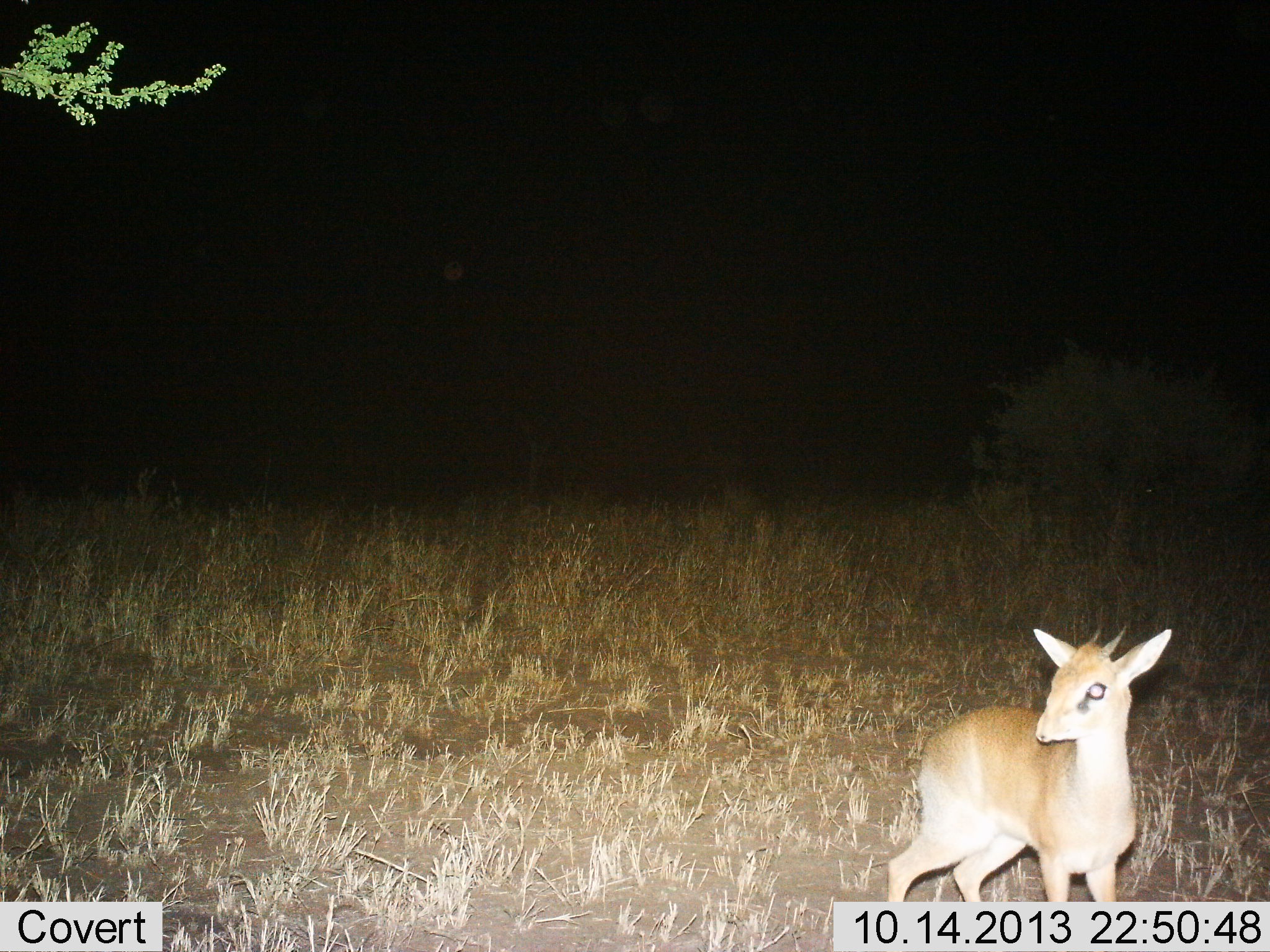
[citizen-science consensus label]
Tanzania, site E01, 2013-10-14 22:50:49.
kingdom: Animalia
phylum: Chordata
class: Mammalia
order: Artiodactyla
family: Bovidae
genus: Madoqua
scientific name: Madoqua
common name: dikdik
Dikdik (Madoqua), count 1. Behavior (volunteer vote fractions): standing 100%, resting 0%, moving 0%, interacting 0%. Young present (vote fraction): 0%. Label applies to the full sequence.